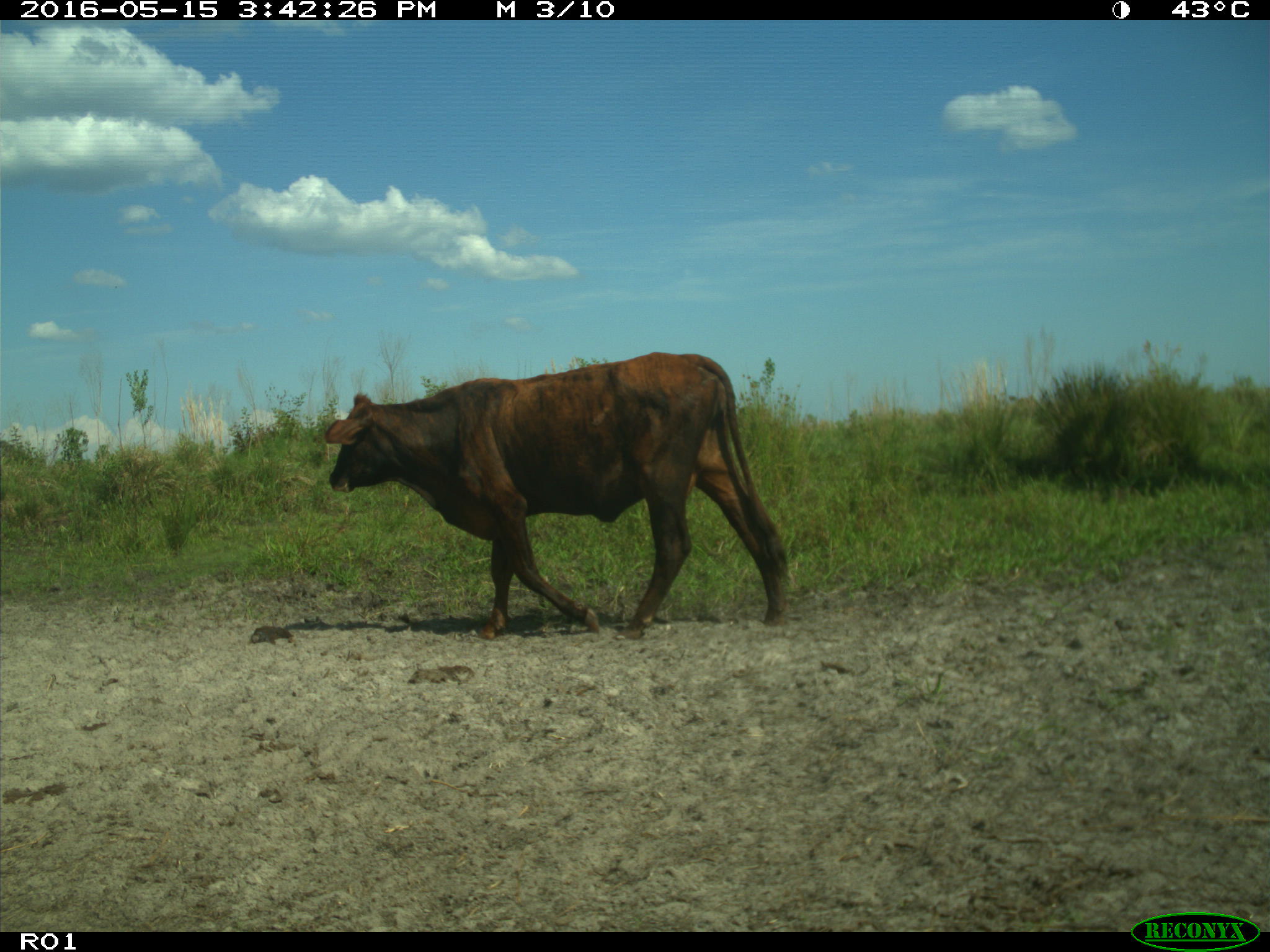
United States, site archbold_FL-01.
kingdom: Animalia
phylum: Chordata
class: Mammalia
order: Artiodactyla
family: Bovidae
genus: Bos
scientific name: Bos taurus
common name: domestic cow